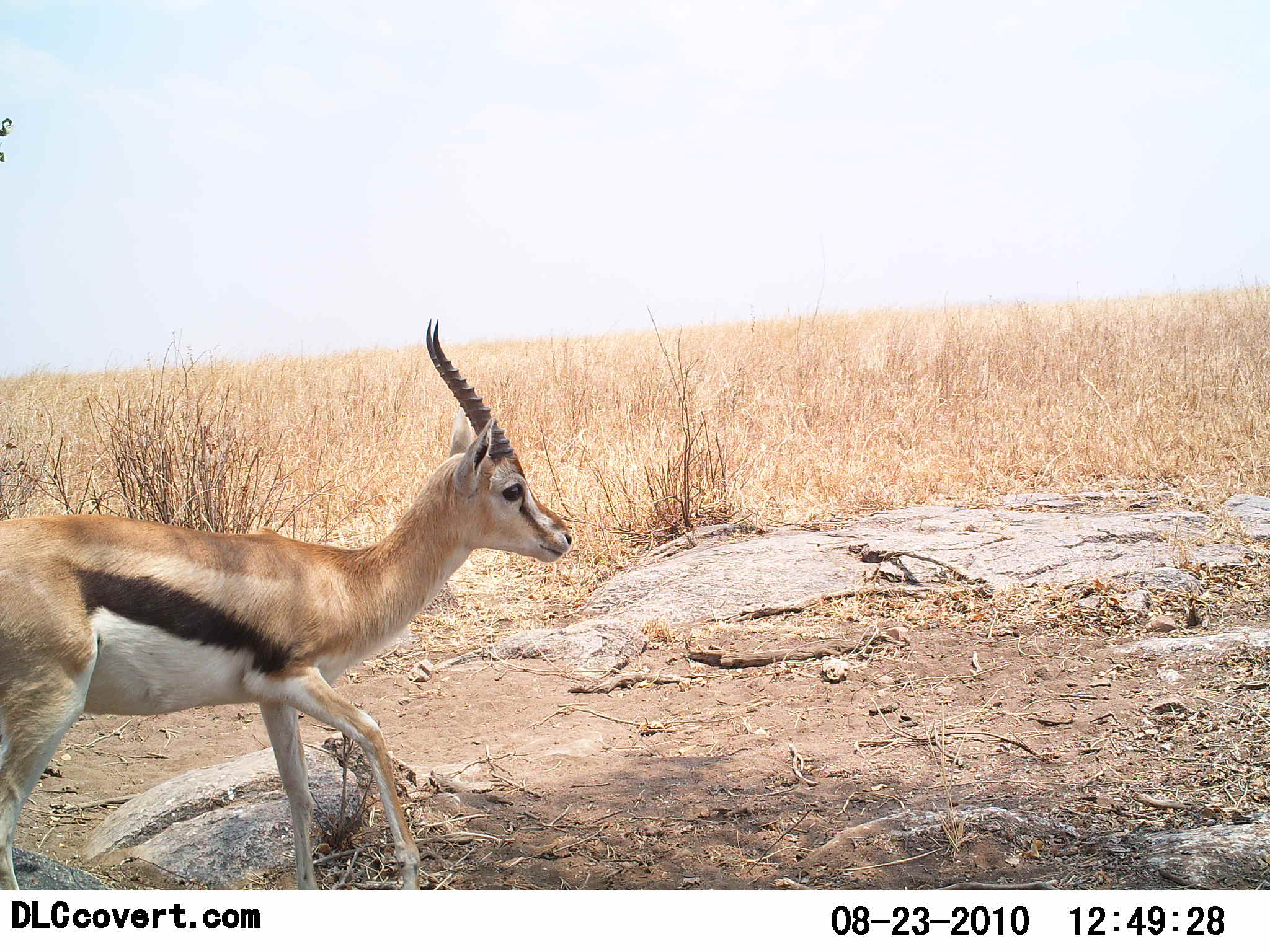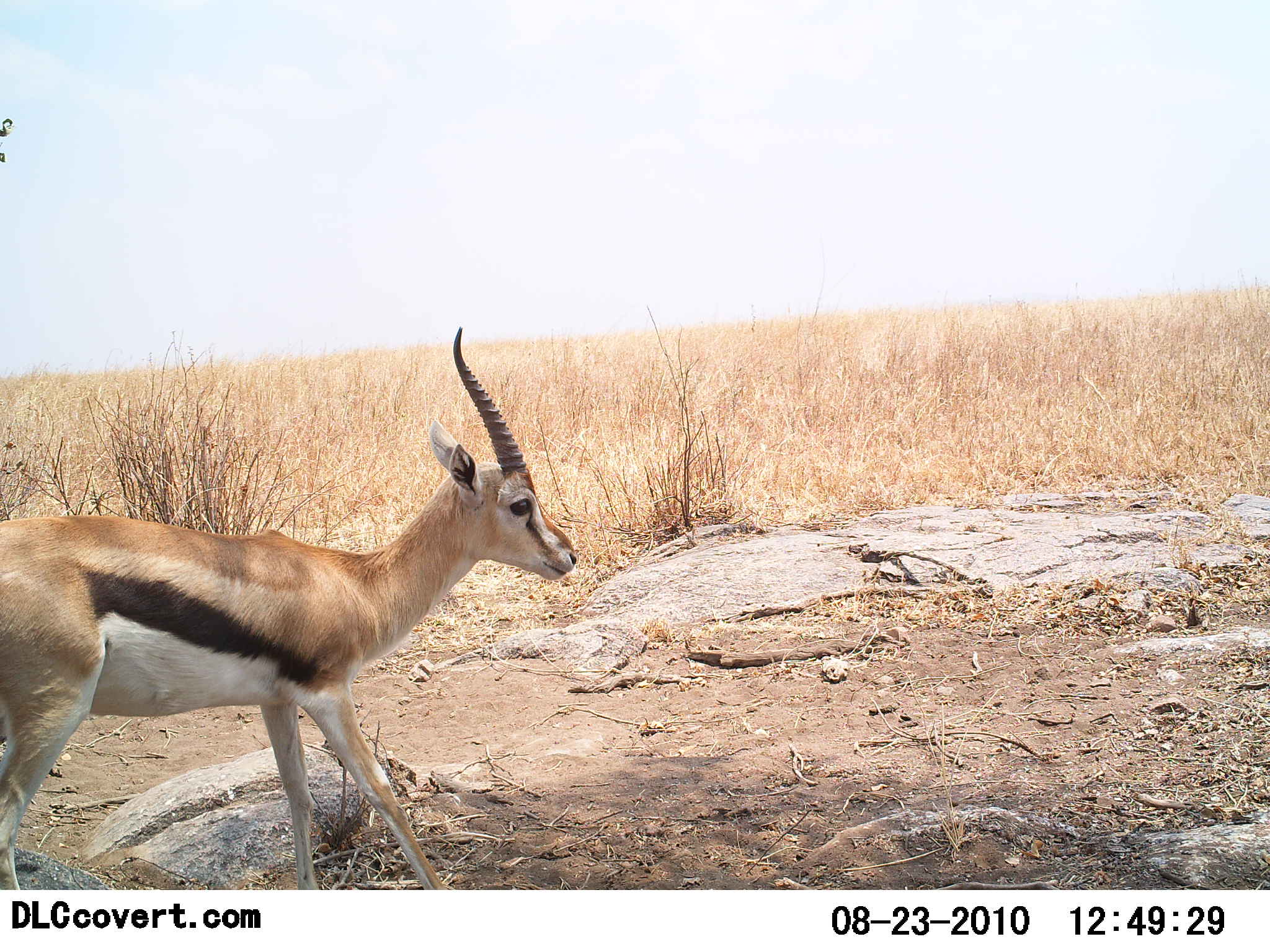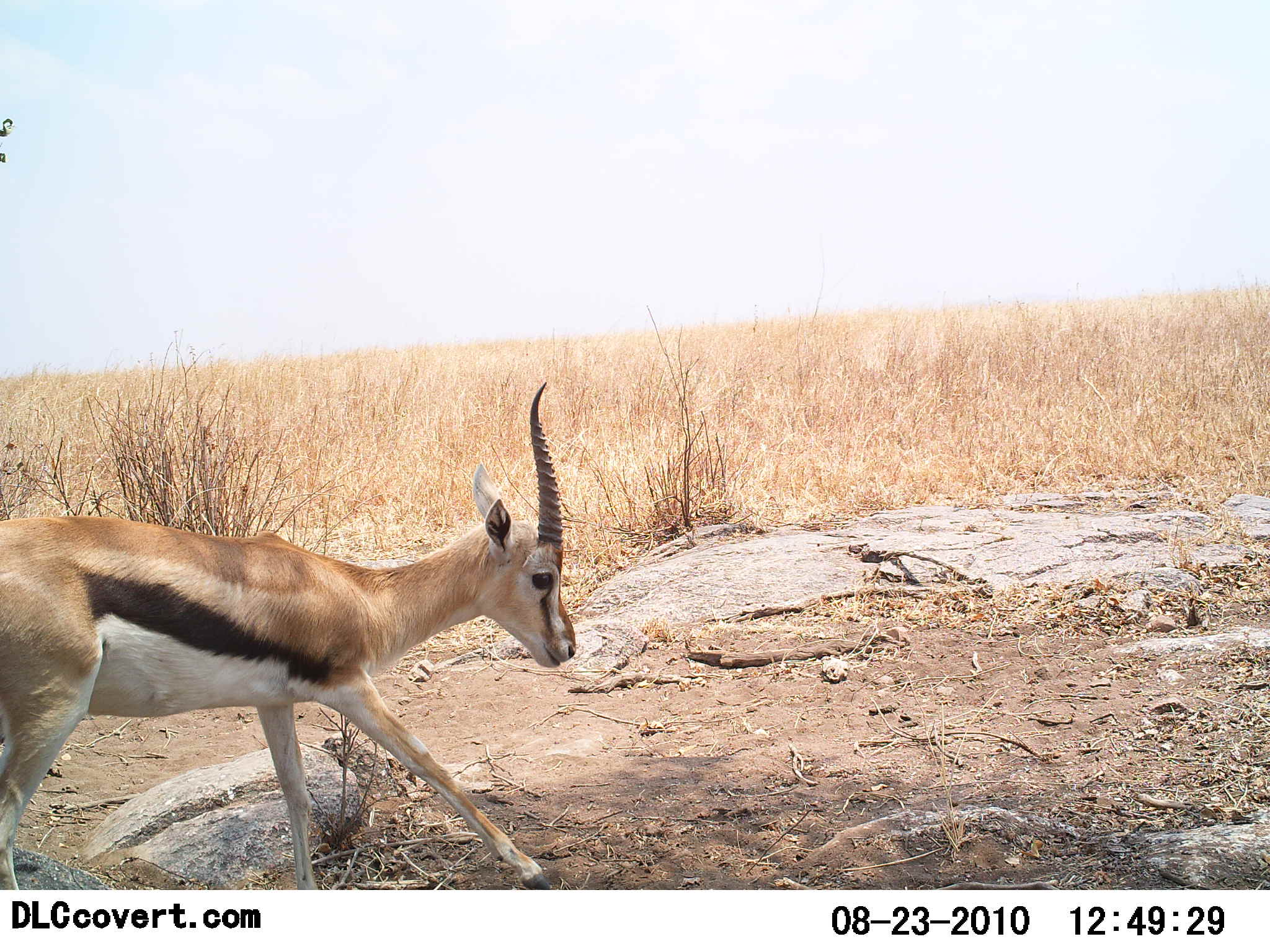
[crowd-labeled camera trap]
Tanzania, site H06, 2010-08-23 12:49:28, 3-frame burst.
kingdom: Animalia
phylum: Chordata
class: Mammalia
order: Artiodactyla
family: Bovidae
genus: Eudorcas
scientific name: Eudorcas thomsonii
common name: thomson's gazelle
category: gazellethomsons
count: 1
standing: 73%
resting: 0%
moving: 45%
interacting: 0%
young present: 9%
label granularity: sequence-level